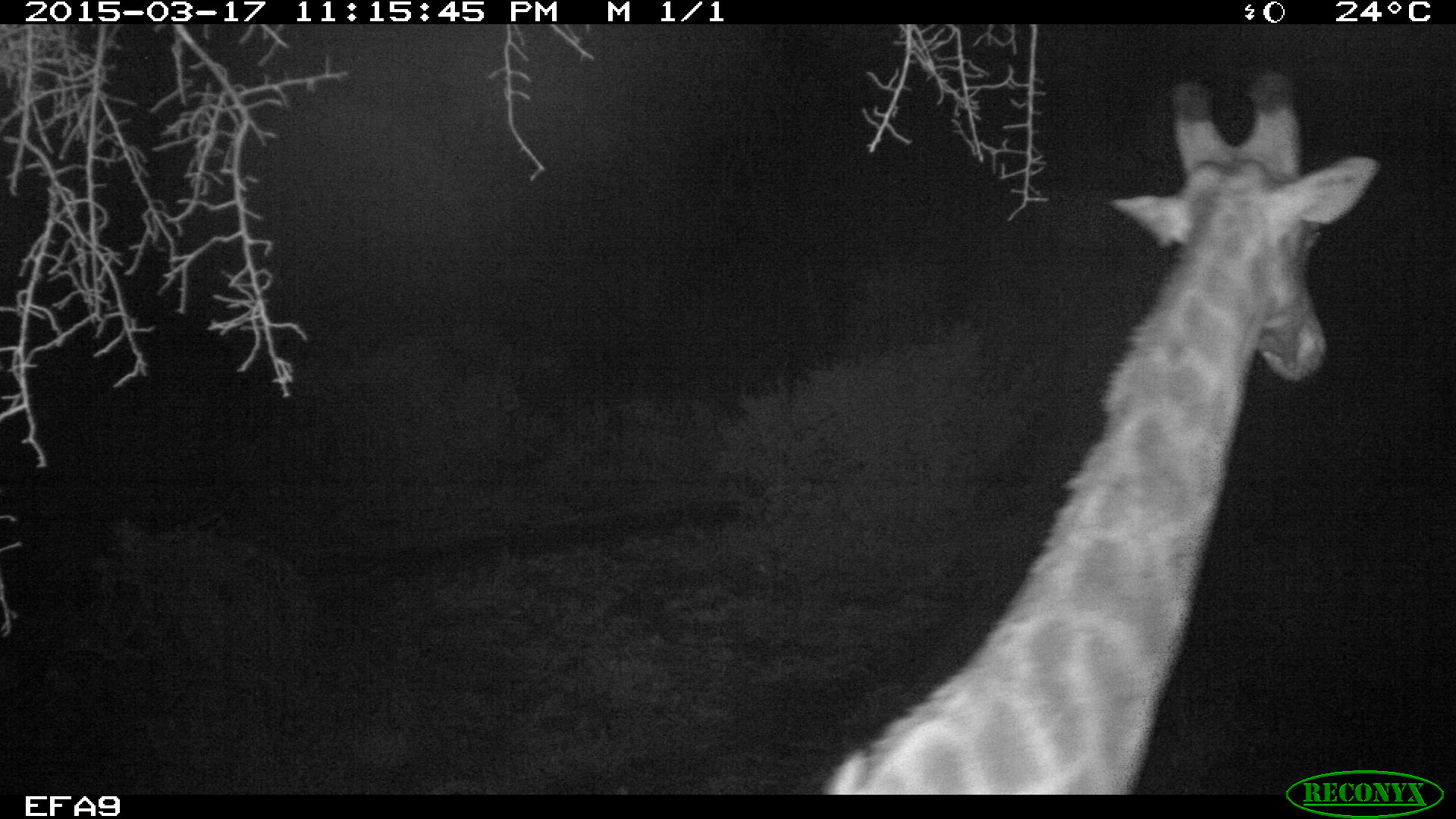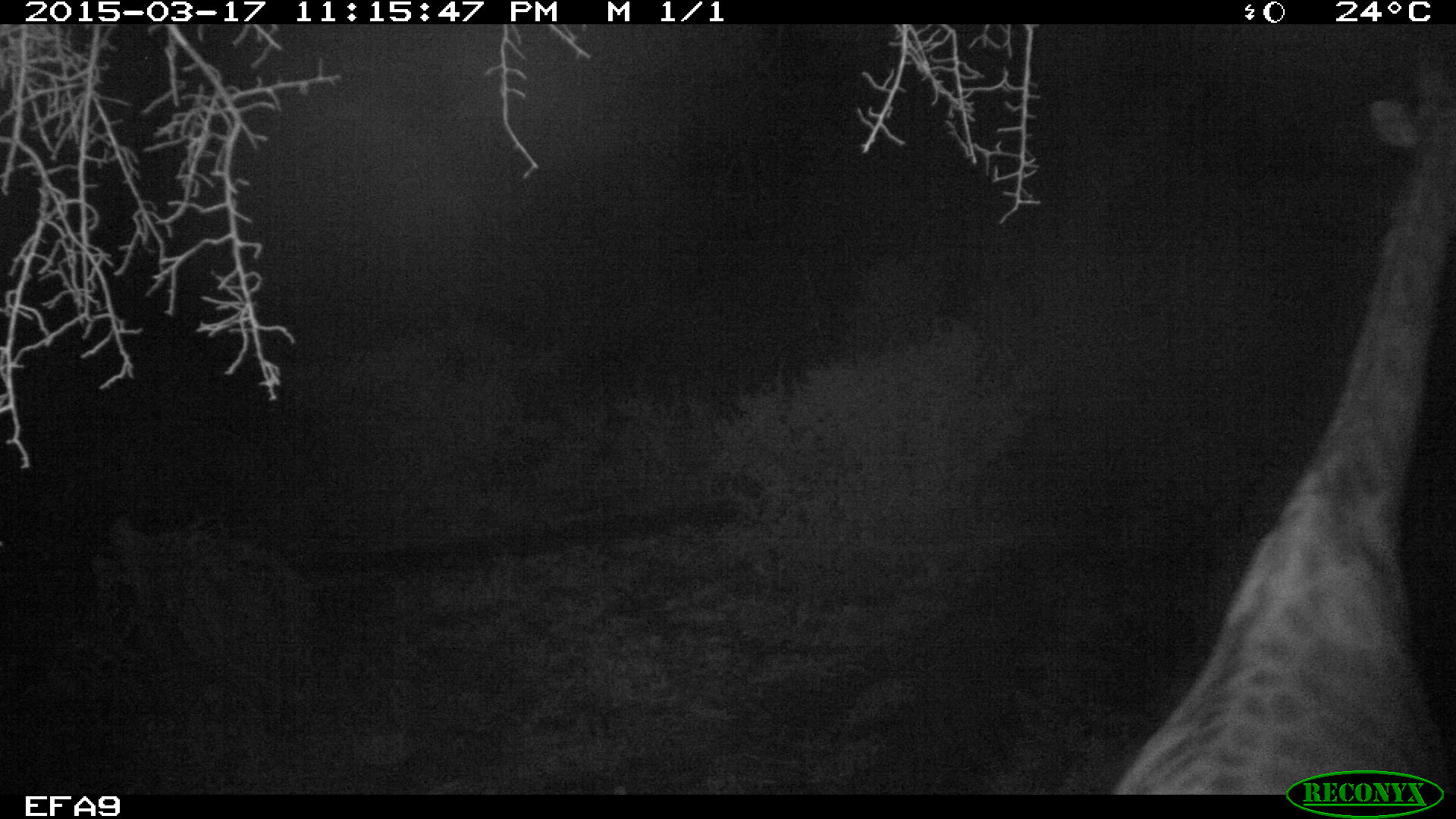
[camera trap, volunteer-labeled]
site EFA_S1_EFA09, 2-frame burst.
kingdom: Animalia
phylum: Chordata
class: Mammalia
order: Artiodactyla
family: Giraffidae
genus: Giraffa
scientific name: Giraffa camelopardalis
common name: giraffe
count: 1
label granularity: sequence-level